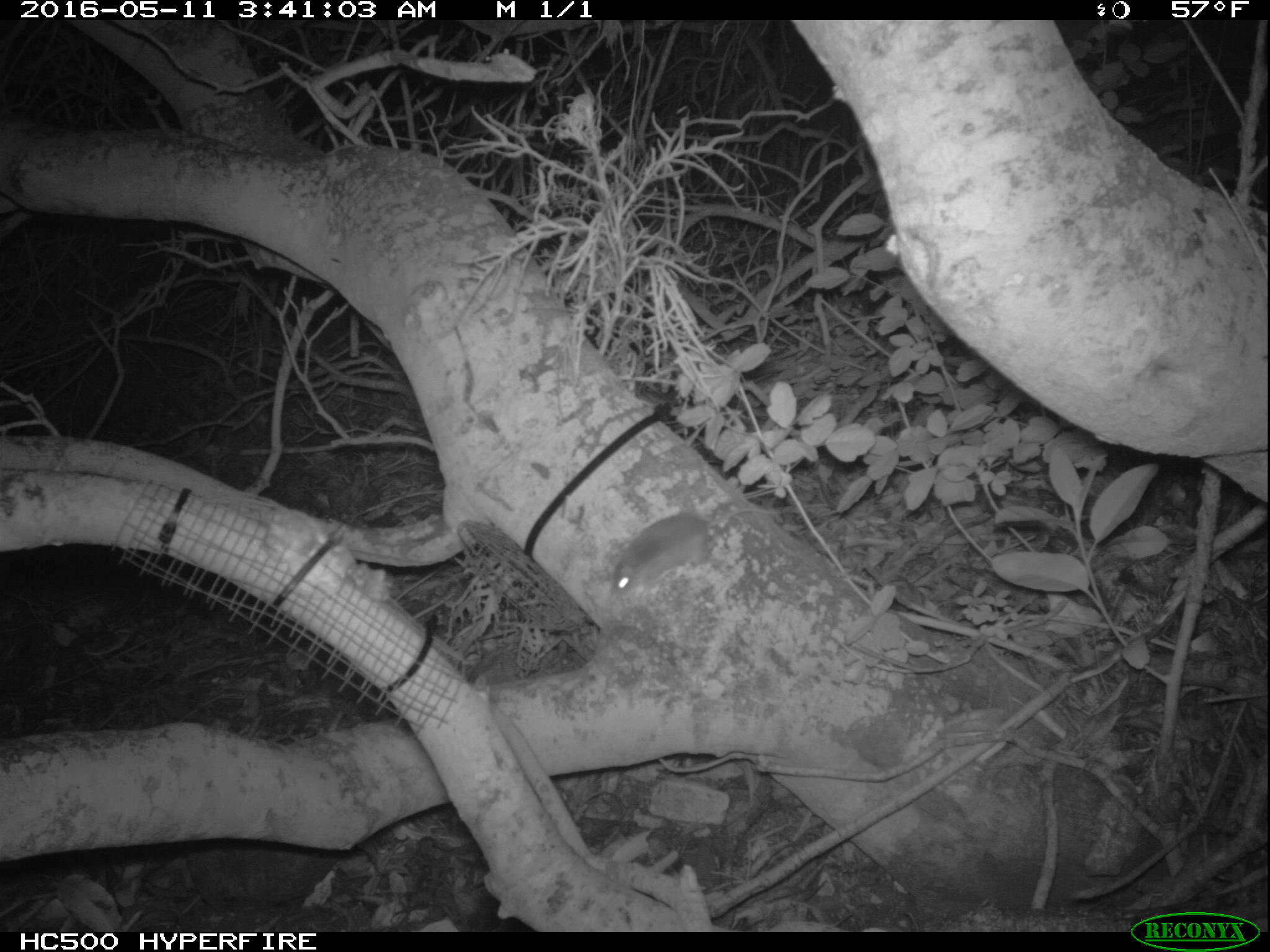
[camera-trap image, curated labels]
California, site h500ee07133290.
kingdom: Animalia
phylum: Chordata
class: Mammalia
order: Rodentia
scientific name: Rodentia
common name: rodent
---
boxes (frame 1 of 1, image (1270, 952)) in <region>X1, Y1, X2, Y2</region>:
rodent: <region>611, 507, 779, 597</region>